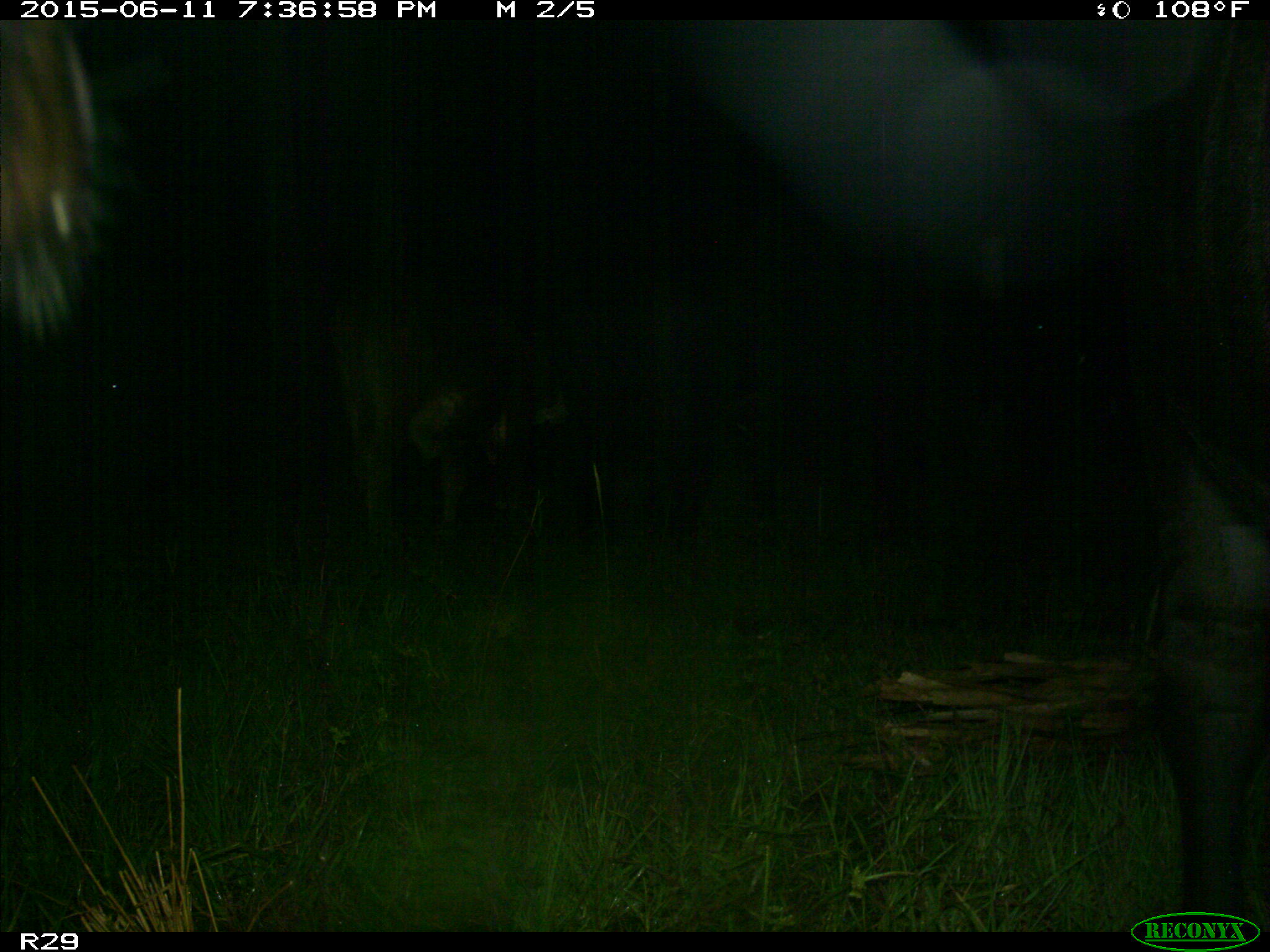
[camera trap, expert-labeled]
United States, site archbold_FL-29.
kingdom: Animalia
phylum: Chordata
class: Mammalia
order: Artiodactyla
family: Bovidae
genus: Bos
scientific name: Bos taurus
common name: domestic cow